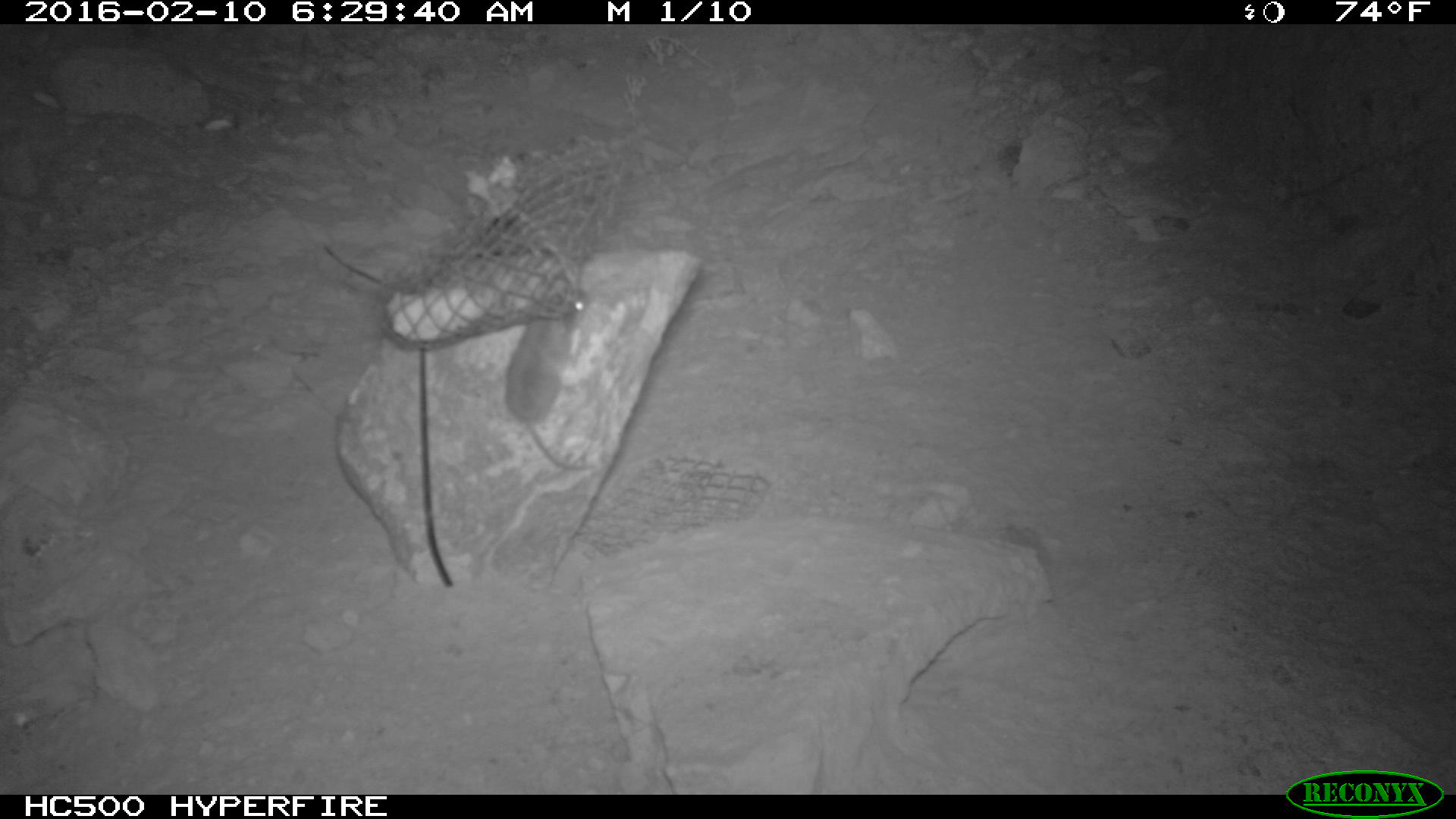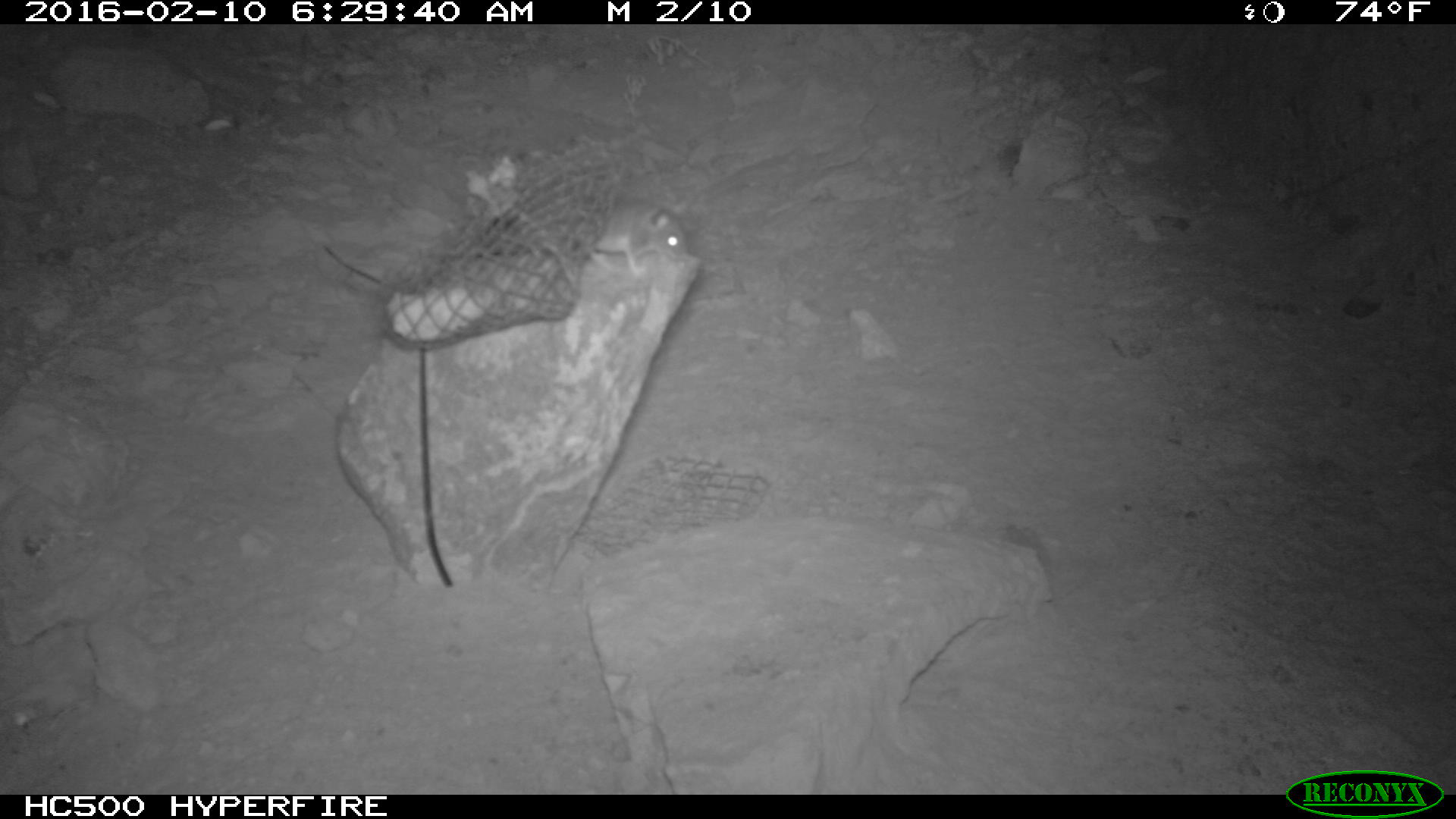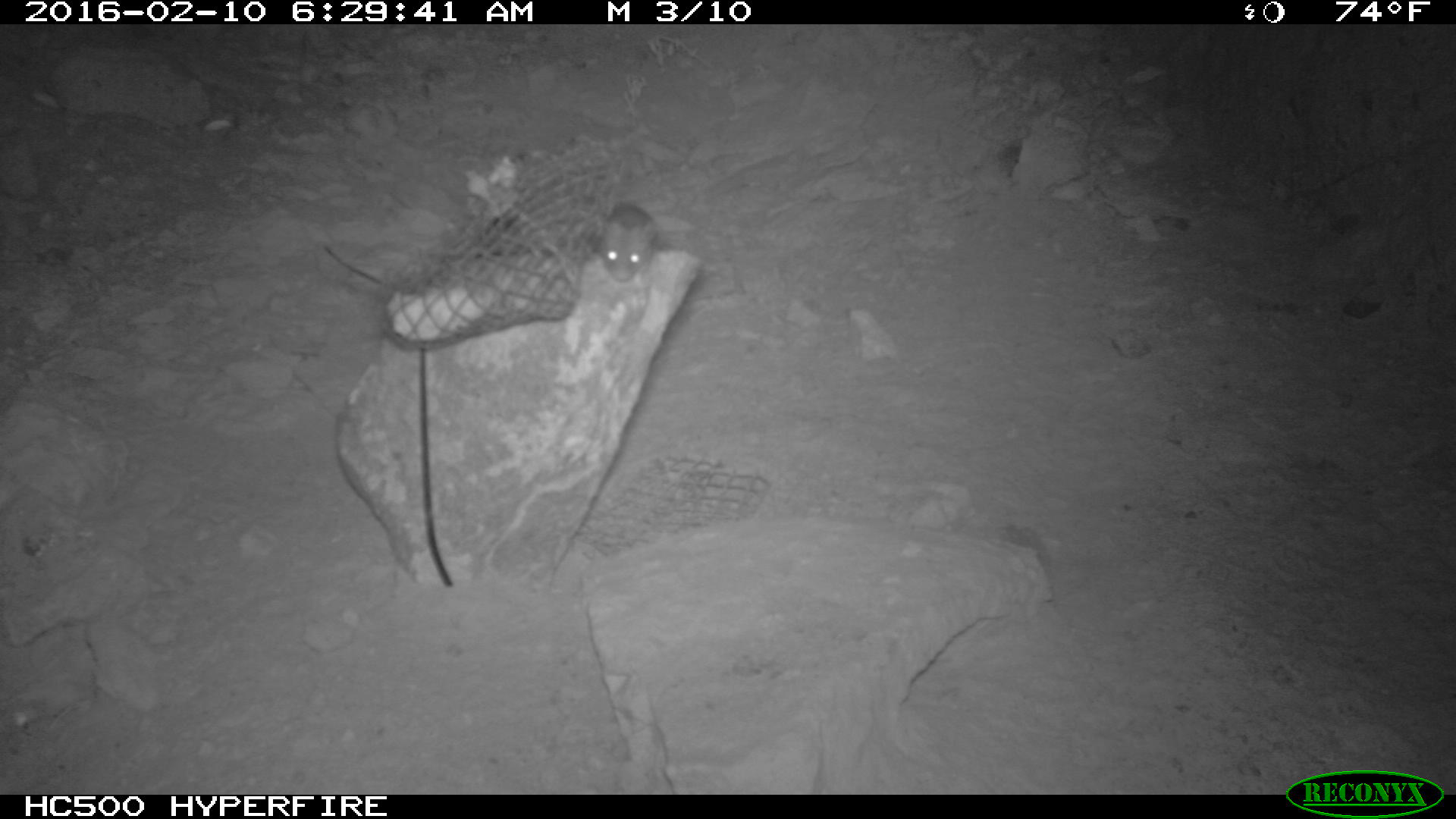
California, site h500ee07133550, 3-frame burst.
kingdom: Animalia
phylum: Chordata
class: Mammalia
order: Rodentia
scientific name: Rodentia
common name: rodent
Rodent (Rodentia).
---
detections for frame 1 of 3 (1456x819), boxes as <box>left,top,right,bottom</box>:
rodent: <box>504,275,598,472</box>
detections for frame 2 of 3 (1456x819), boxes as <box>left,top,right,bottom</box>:
rodent: <box>585,195,687,276</box>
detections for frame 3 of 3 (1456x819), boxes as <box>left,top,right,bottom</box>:
rodent: <box>598,202,658,281</box>